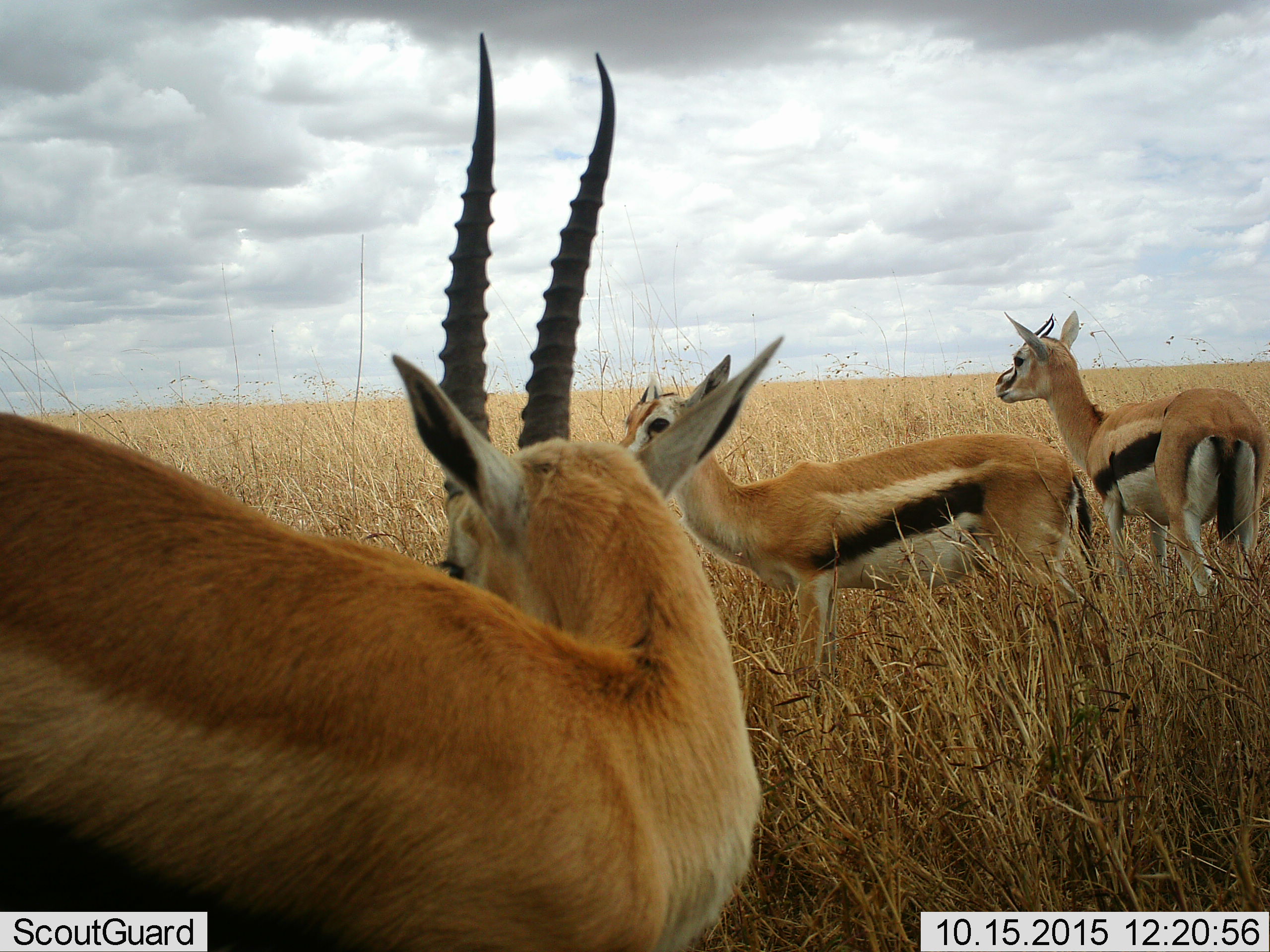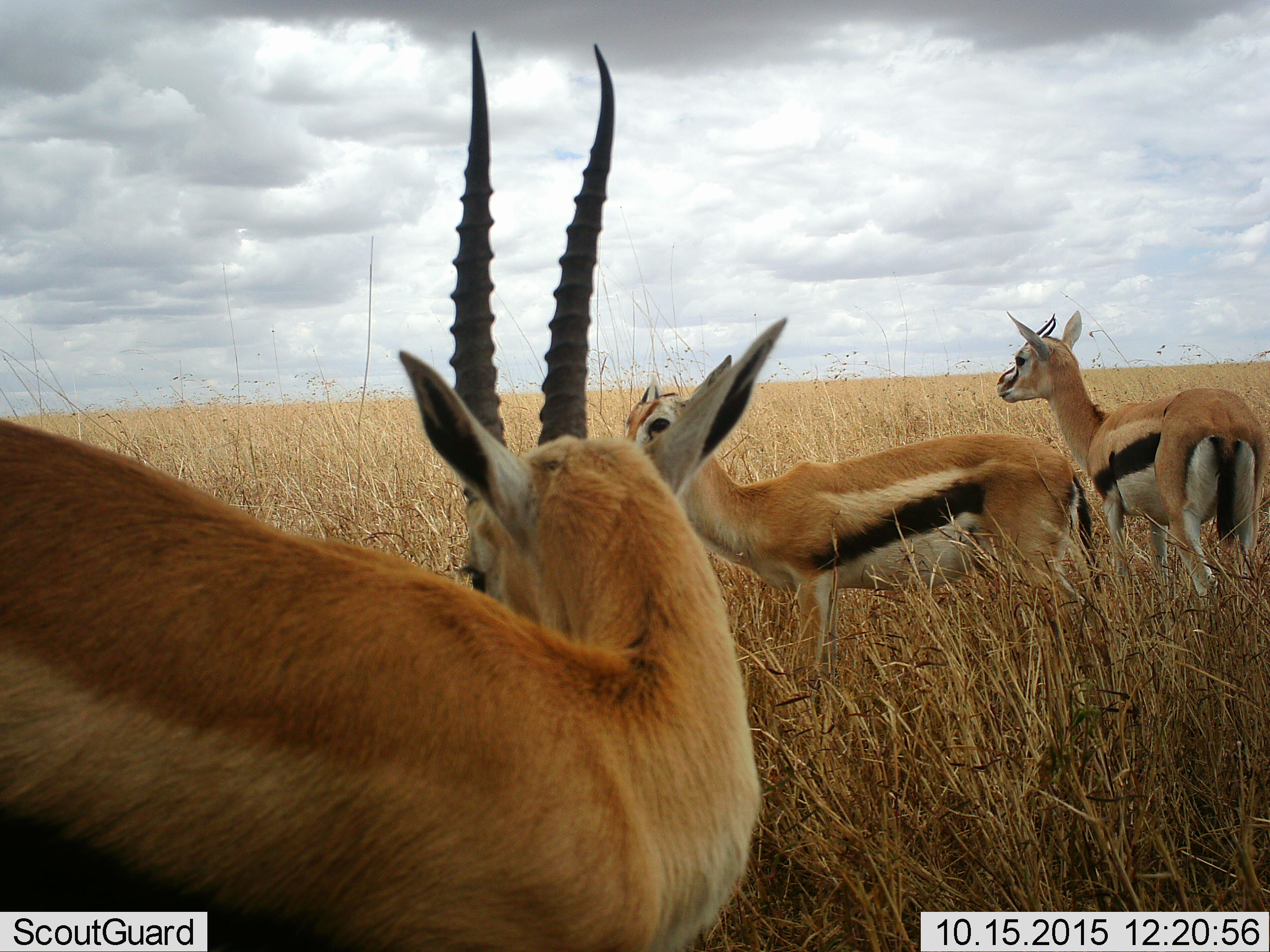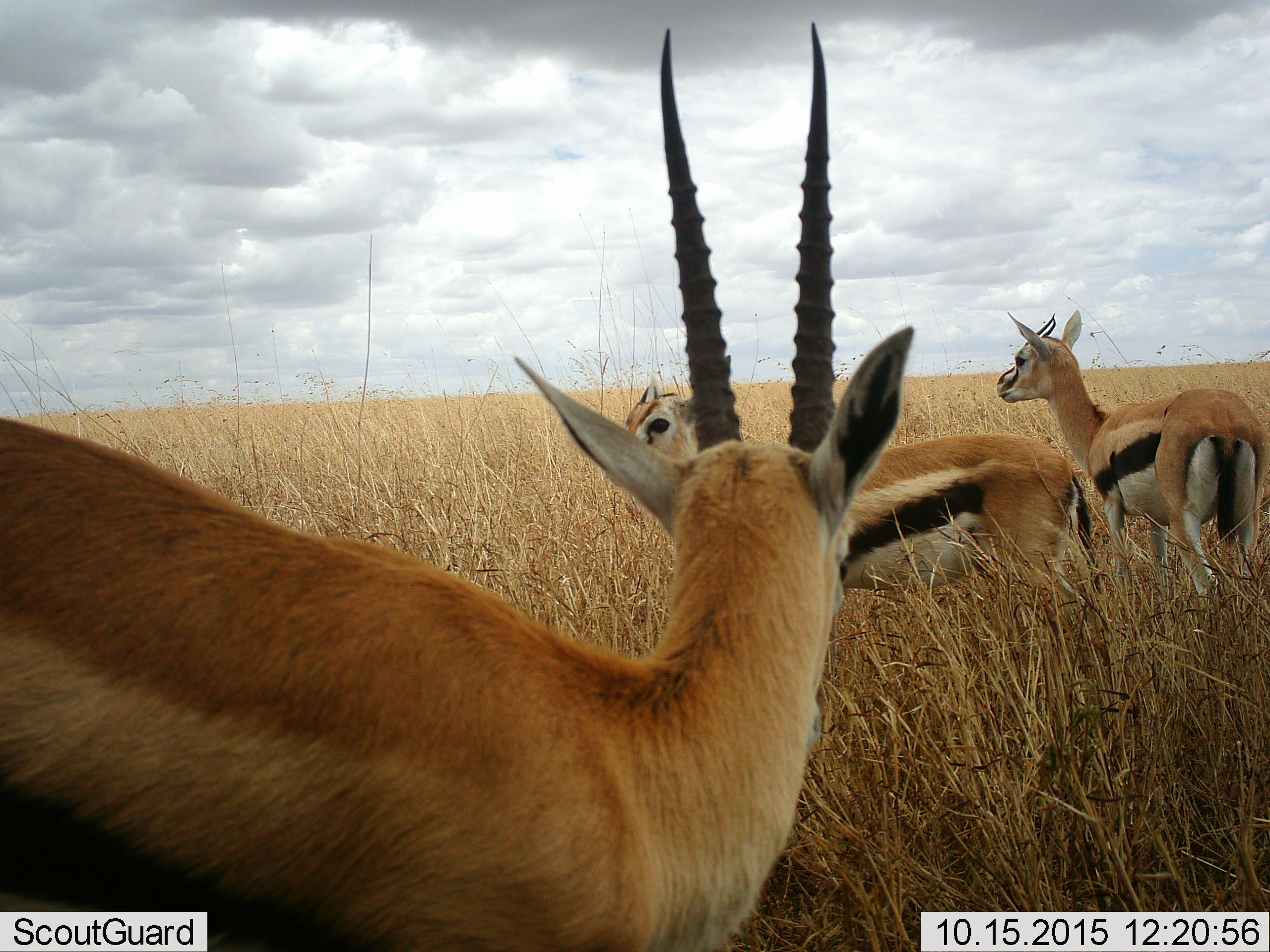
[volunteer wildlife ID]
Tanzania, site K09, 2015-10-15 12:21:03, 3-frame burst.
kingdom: Animalia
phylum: Chordata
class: Mammalia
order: Artiodactyla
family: Bovidae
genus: Eudorcas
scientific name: Eudorcas thomsonii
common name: thomson's gazelle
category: gazellethomsons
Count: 3.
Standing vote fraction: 100%.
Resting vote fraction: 0%.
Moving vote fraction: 0%.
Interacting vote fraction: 0%.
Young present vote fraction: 0%.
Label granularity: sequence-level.